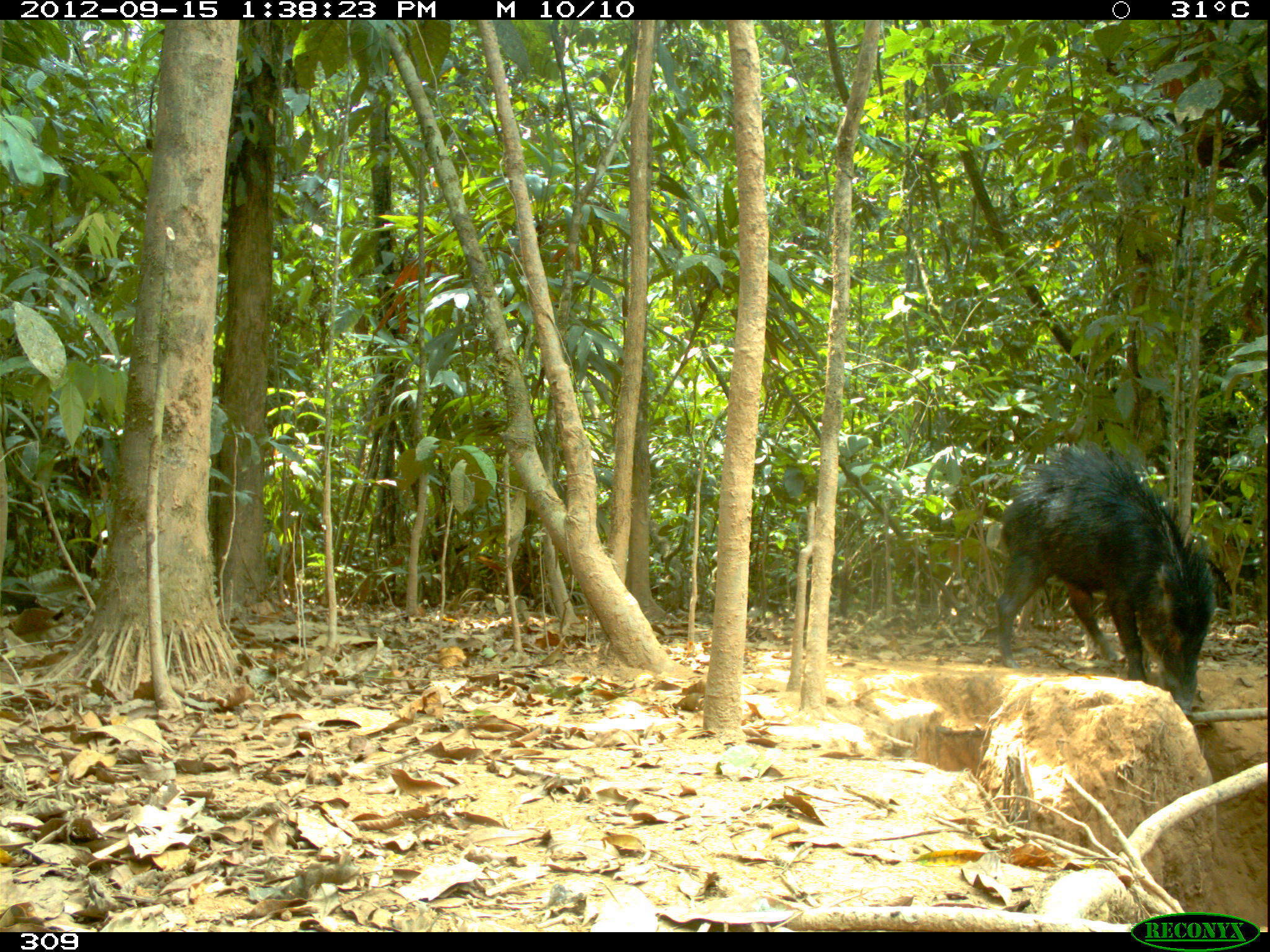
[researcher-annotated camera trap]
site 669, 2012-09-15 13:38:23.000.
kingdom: Animalia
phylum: Chordata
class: Mammalia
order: Artiodactyla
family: Tayassuidae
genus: Tayassu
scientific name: Tayassu pecari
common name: white-lipped peccary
Tayassu pecari (white-lipped peccary).